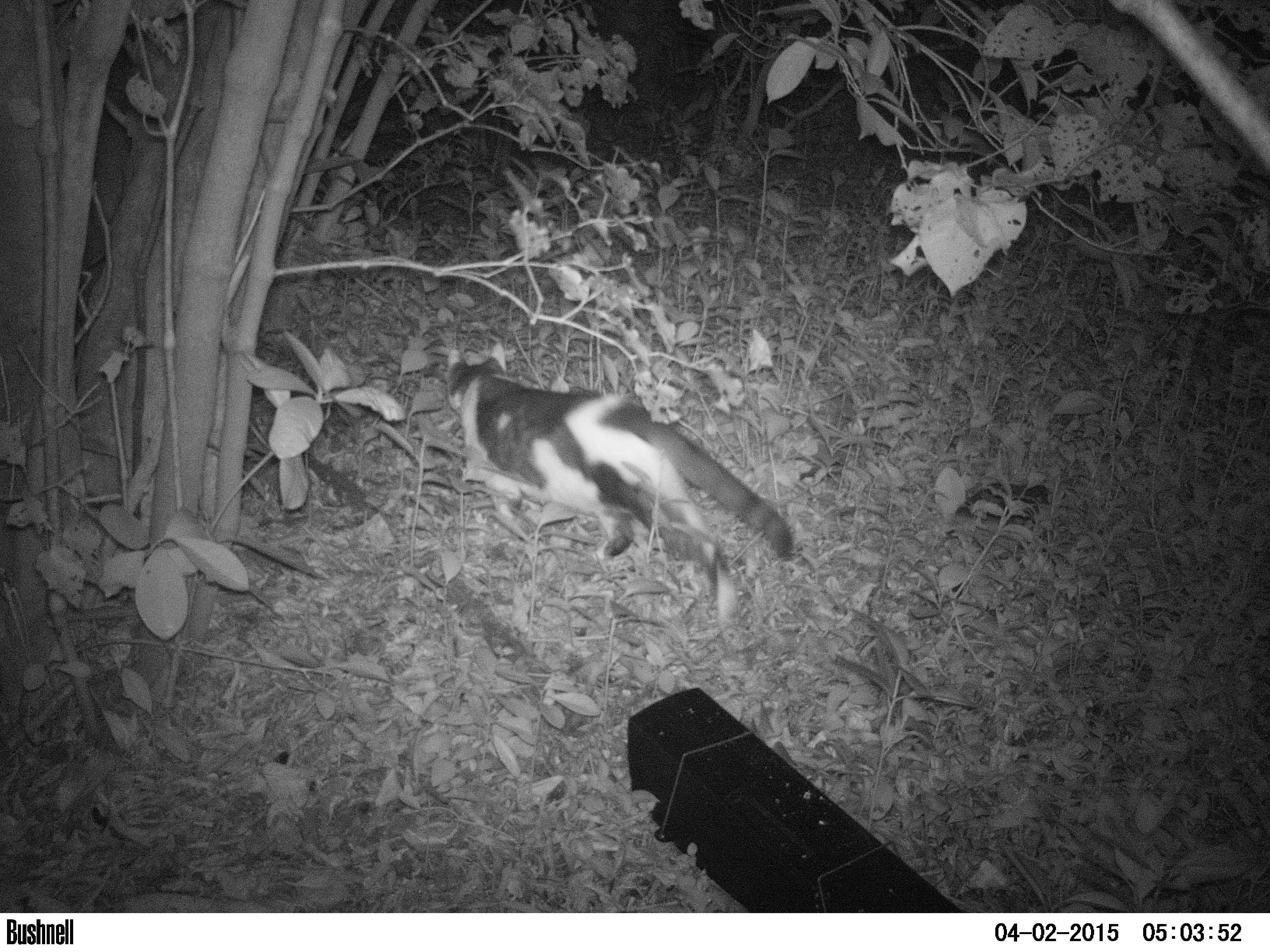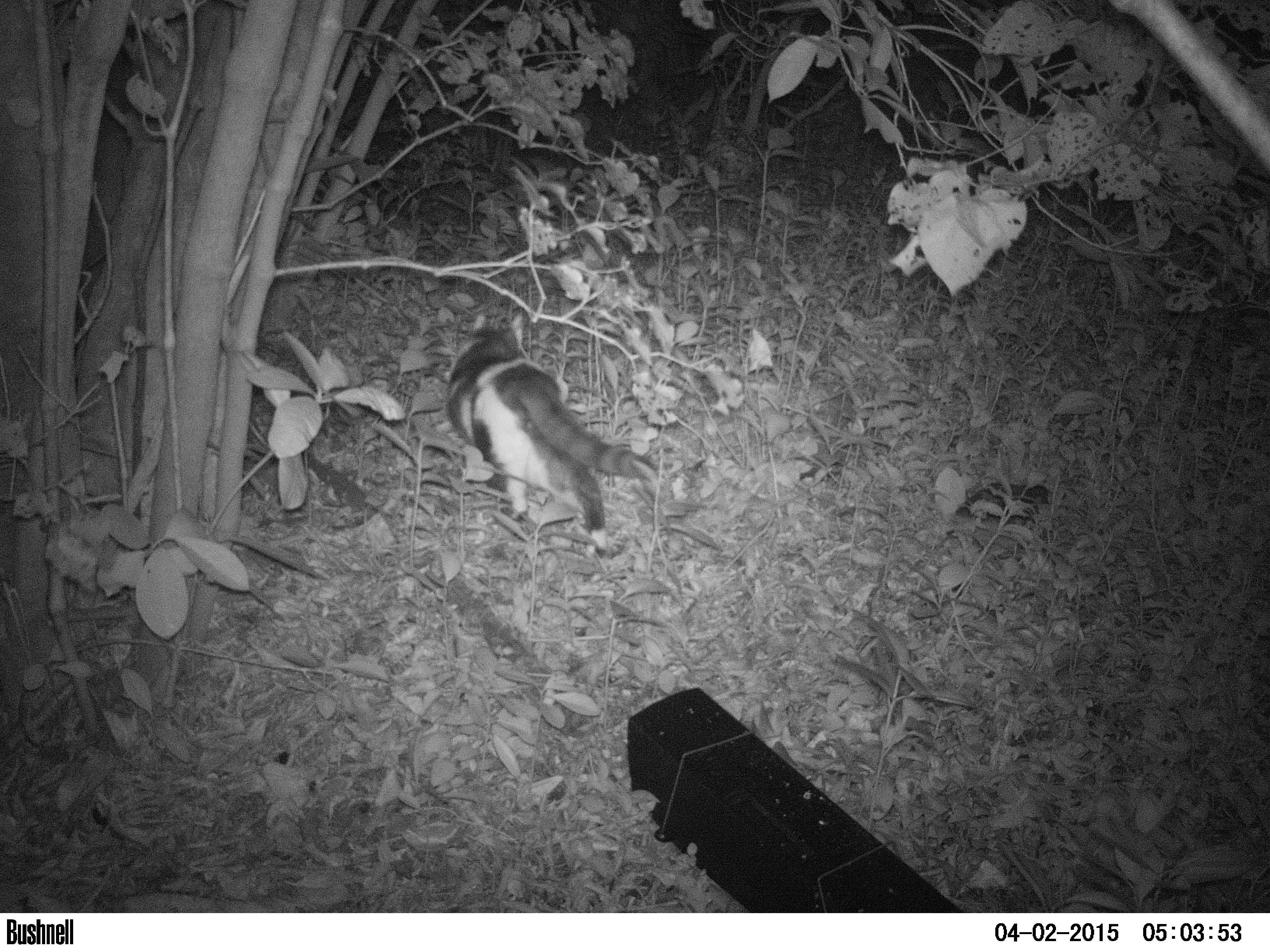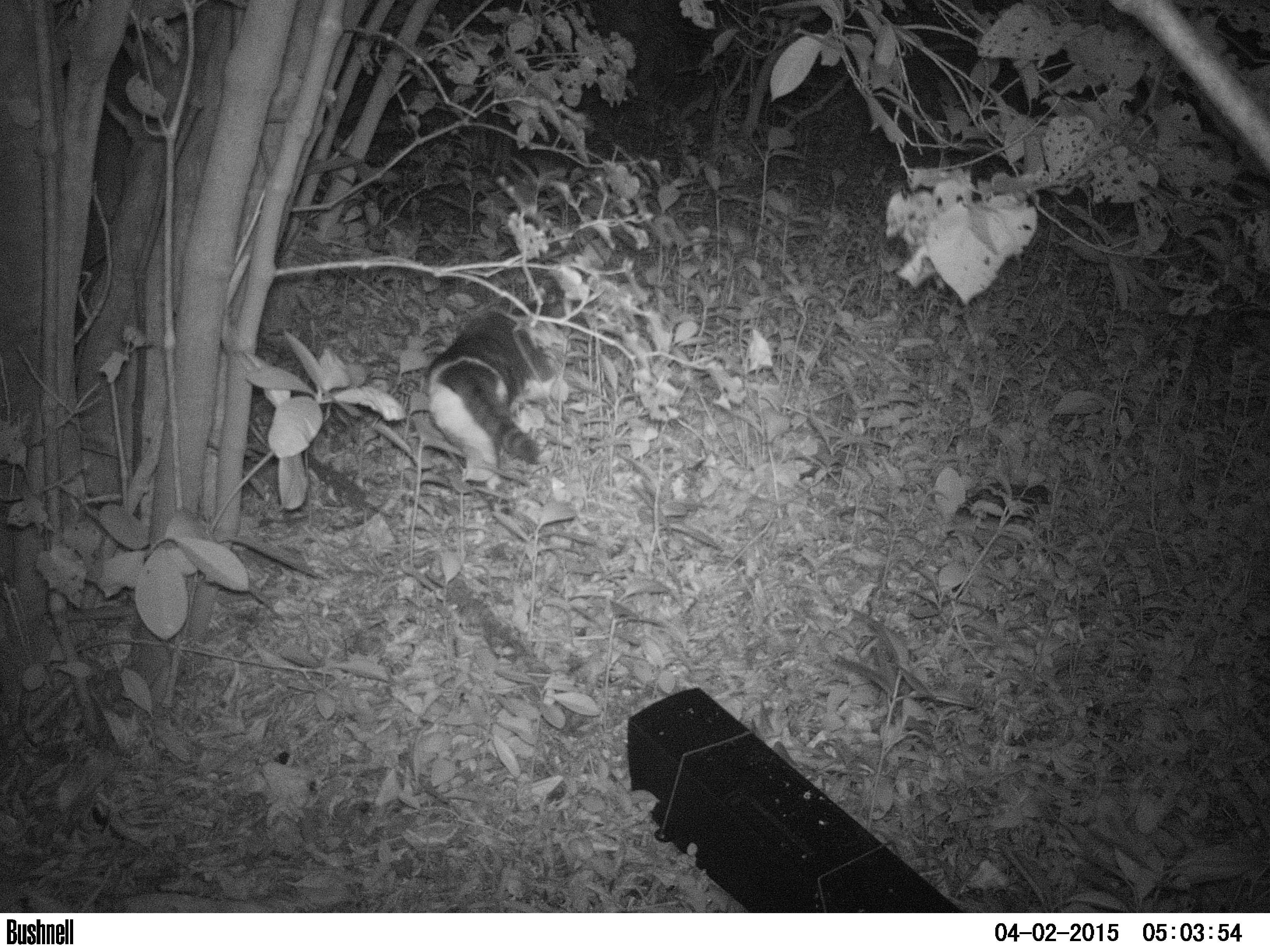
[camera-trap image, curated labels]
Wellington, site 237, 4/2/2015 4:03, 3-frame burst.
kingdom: Animalia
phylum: Chordata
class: Mammalia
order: Carnivora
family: Felidae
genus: Felis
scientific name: Felis catus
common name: cat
Cat (Felis catus).